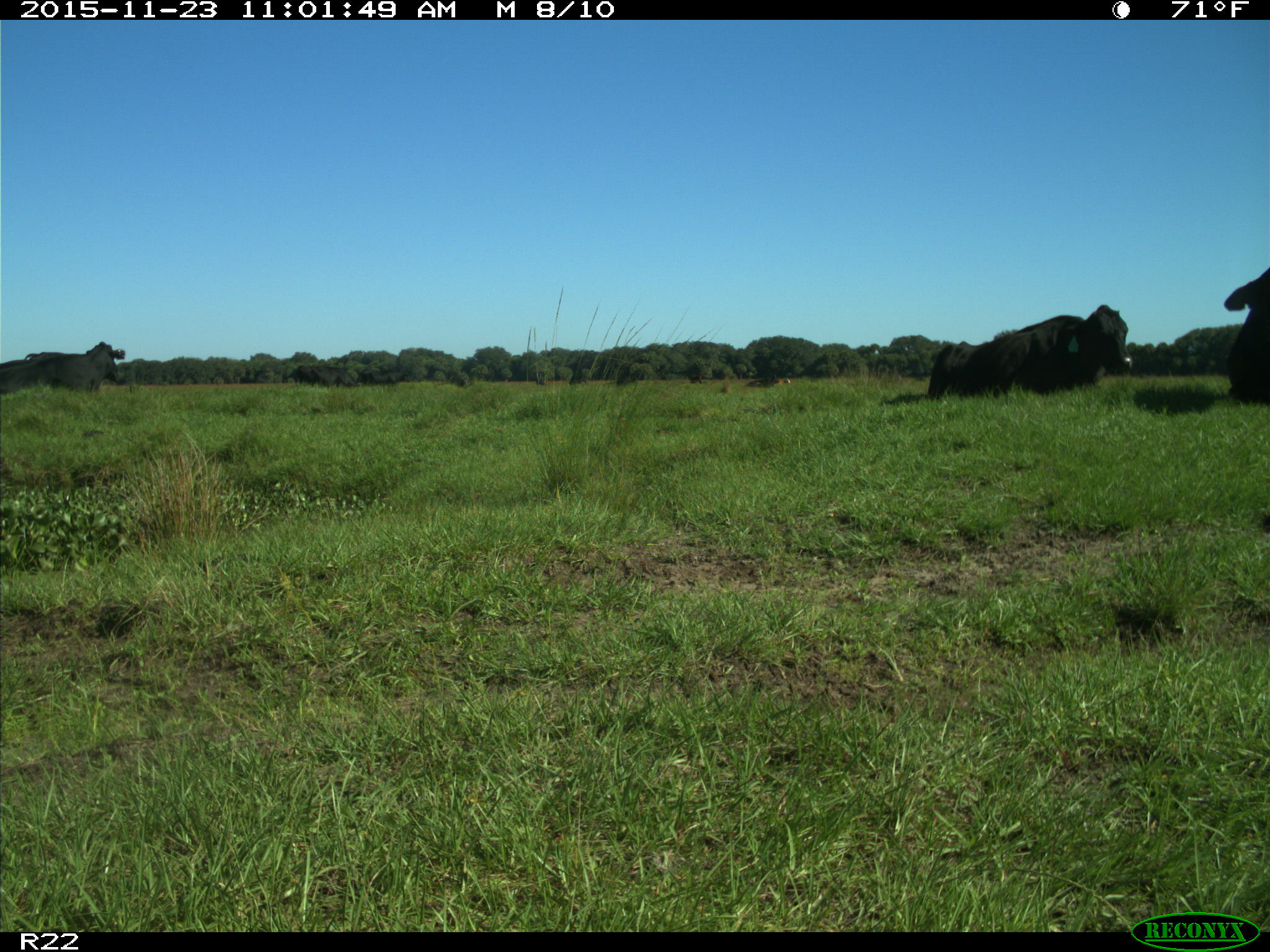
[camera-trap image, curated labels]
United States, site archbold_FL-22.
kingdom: Animalia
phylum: Chordata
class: Mammalia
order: Artiodactyla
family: Bovidae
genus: Bos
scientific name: Bos taurus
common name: domestic cow